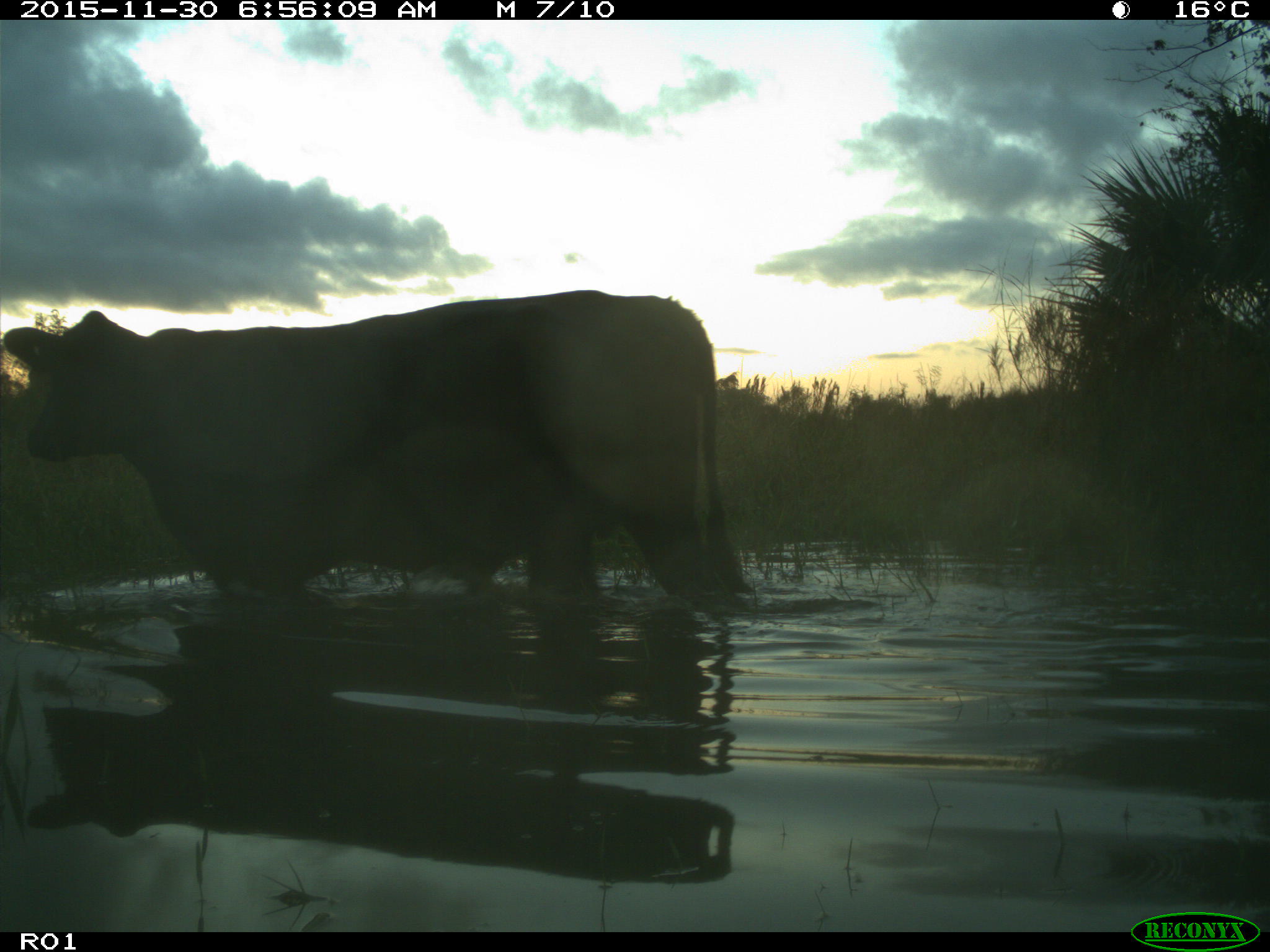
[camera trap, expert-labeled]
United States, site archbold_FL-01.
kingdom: Animalia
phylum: Chordata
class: Mammalia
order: Artiodactyla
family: Bovidae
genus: Bos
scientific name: Bos taurus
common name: domestic cow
Bos taurus (domestic cow).